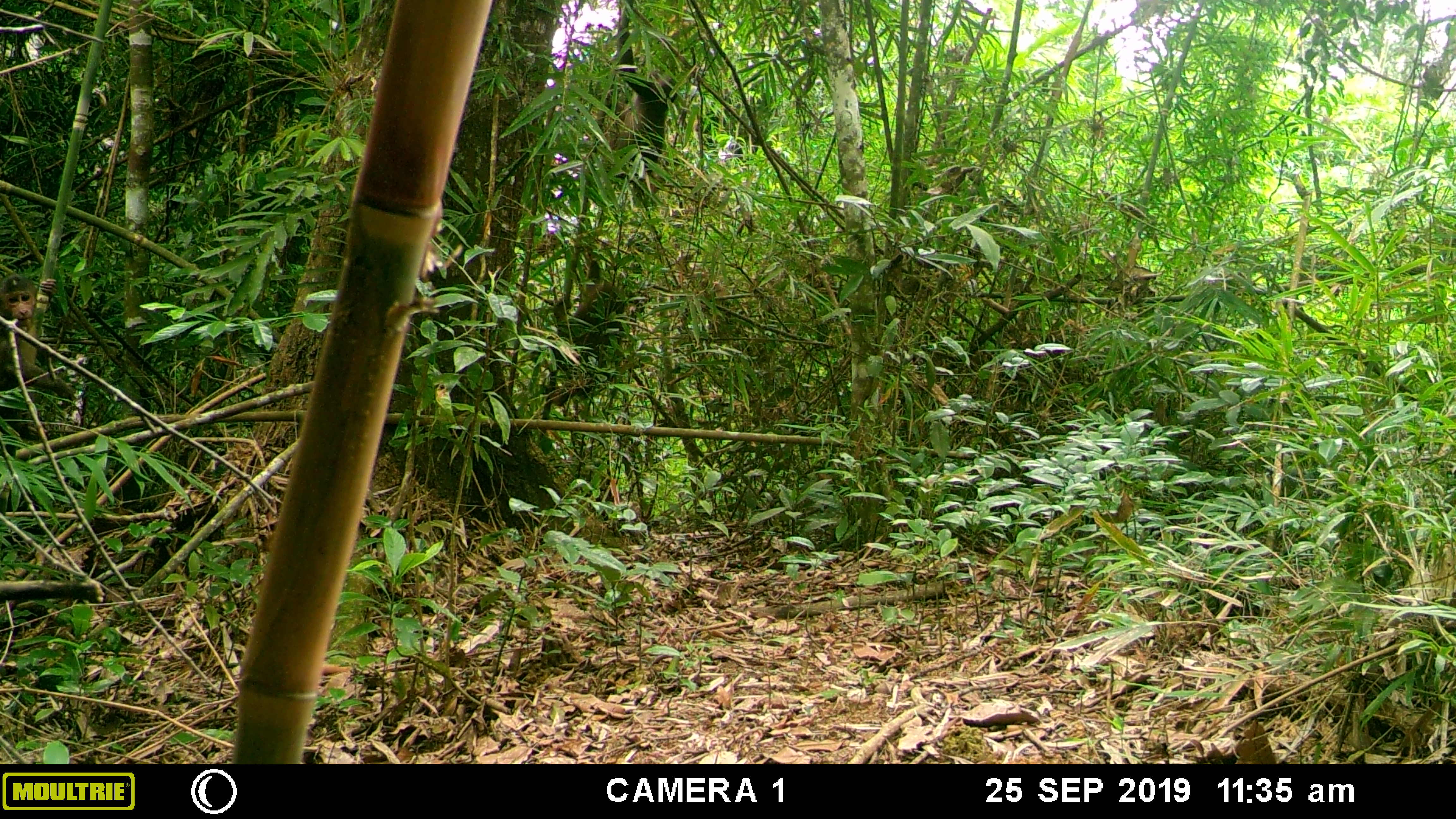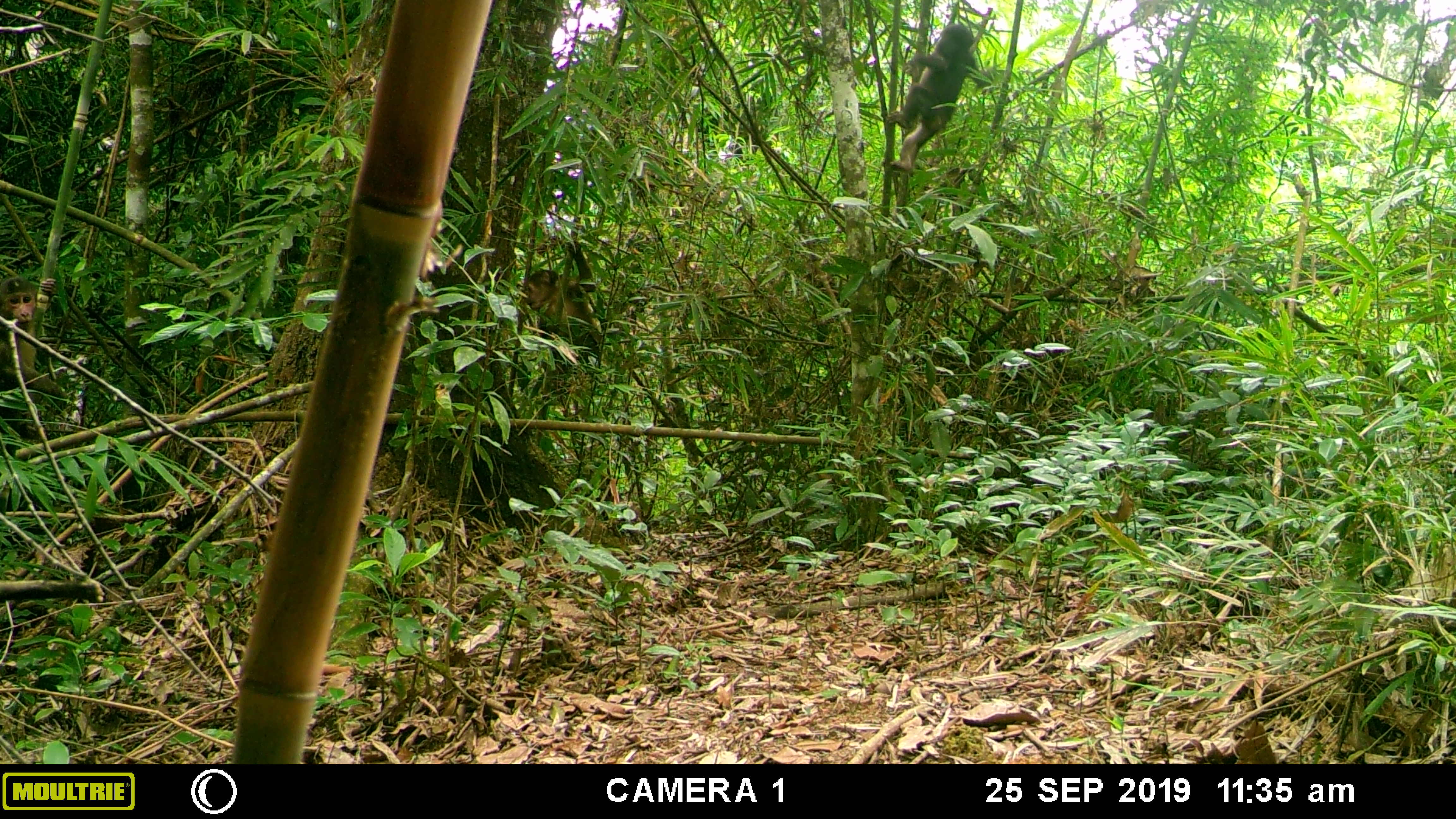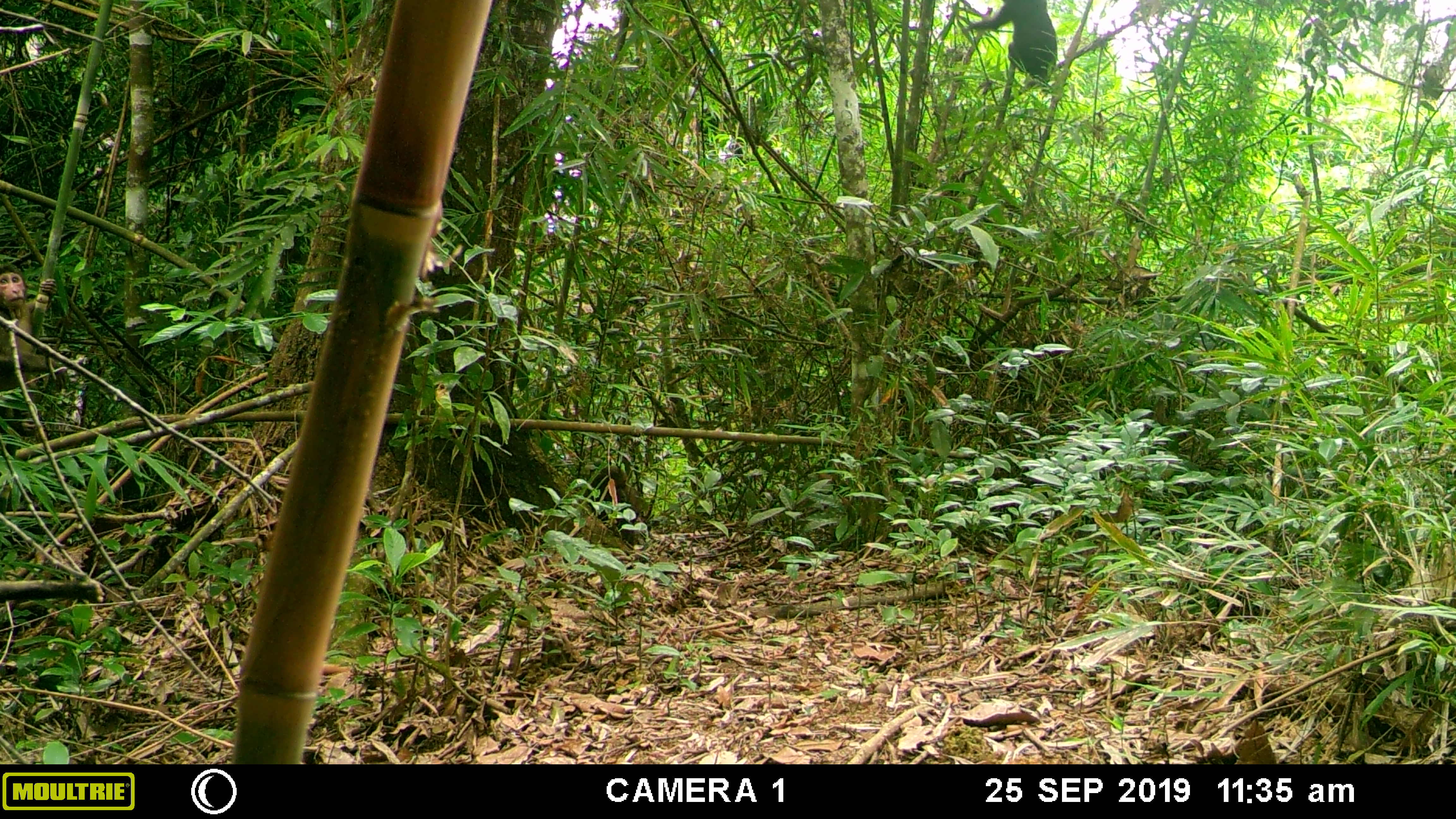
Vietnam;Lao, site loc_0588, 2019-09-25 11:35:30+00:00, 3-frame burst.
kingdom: Animalia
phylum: Chordata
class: Mammalia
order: Primates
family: Cercopithecidae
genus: Macaca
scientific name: Macaca arctoides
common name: stump-tailed macaque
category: stump tailed macaque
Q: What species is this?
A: Stump tailed macaque (stump-tailed macaque) (Macaca arctoides).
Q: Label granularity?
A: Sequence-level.